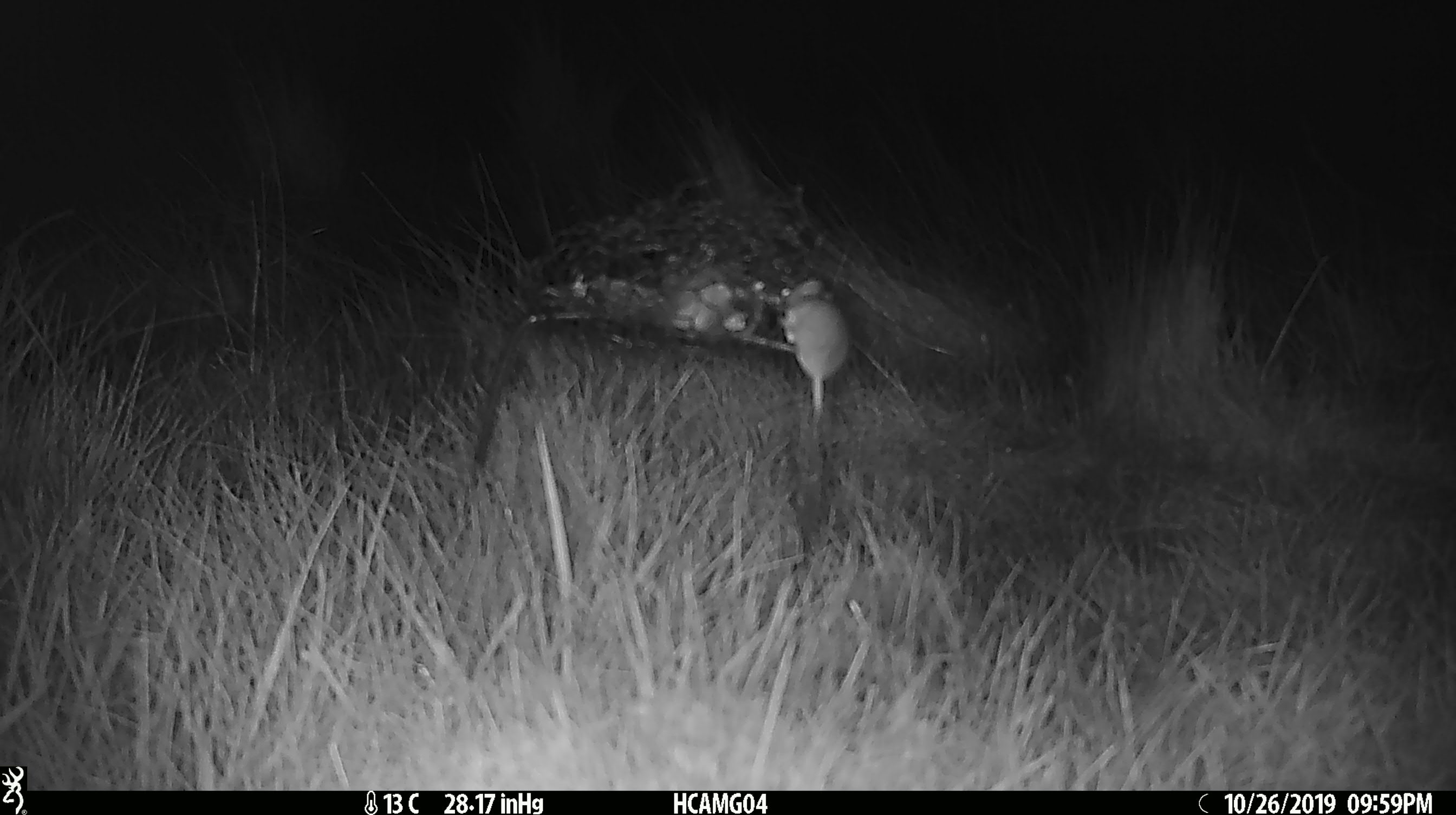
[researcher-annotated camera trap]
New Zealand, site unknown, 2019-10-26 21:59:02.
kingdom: Animalia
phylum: Chordata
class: Mammalia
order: Rodentia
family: Muridae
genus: Mus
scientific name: Mus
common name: mouse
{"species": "mouse (Mus)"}